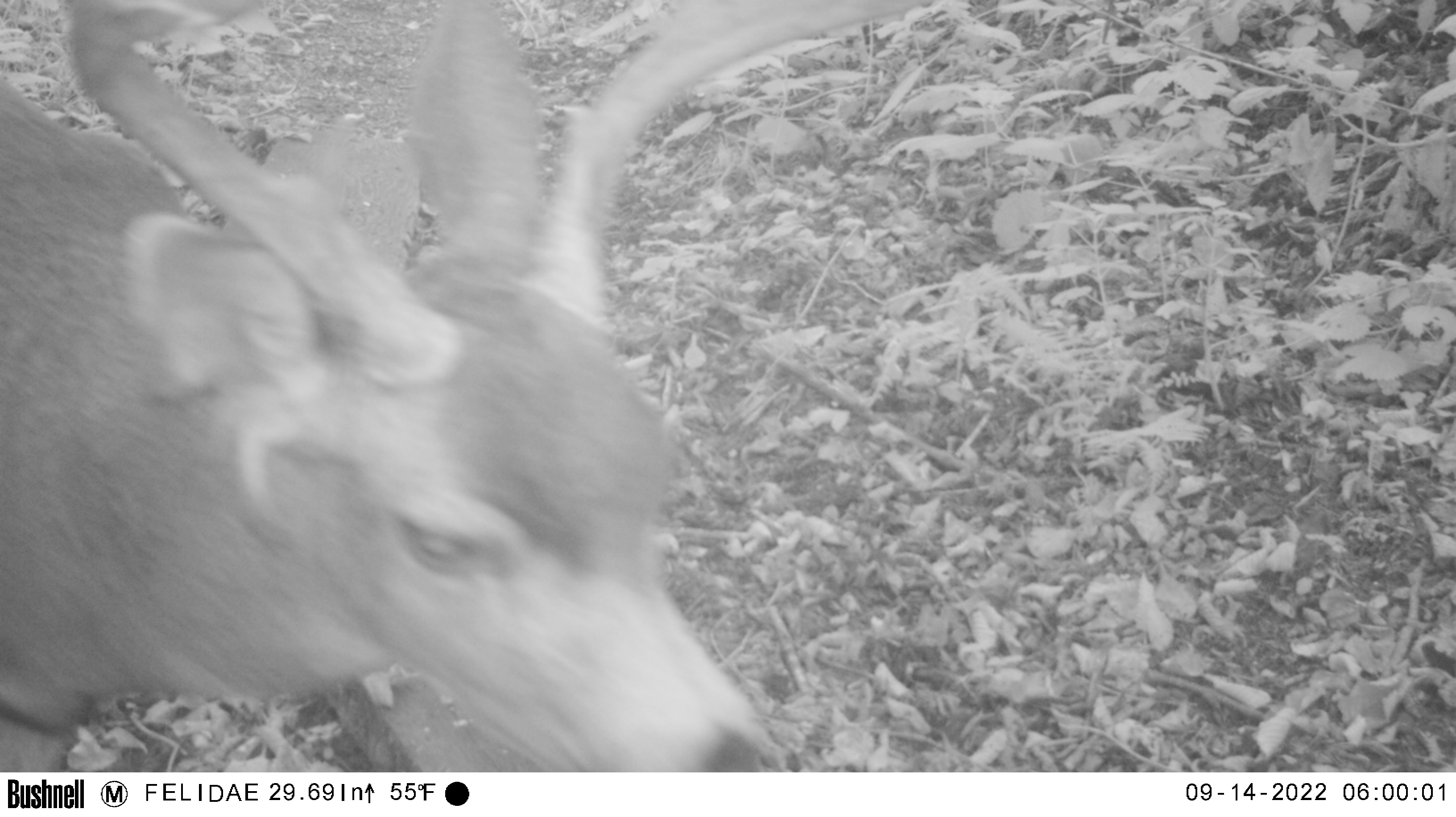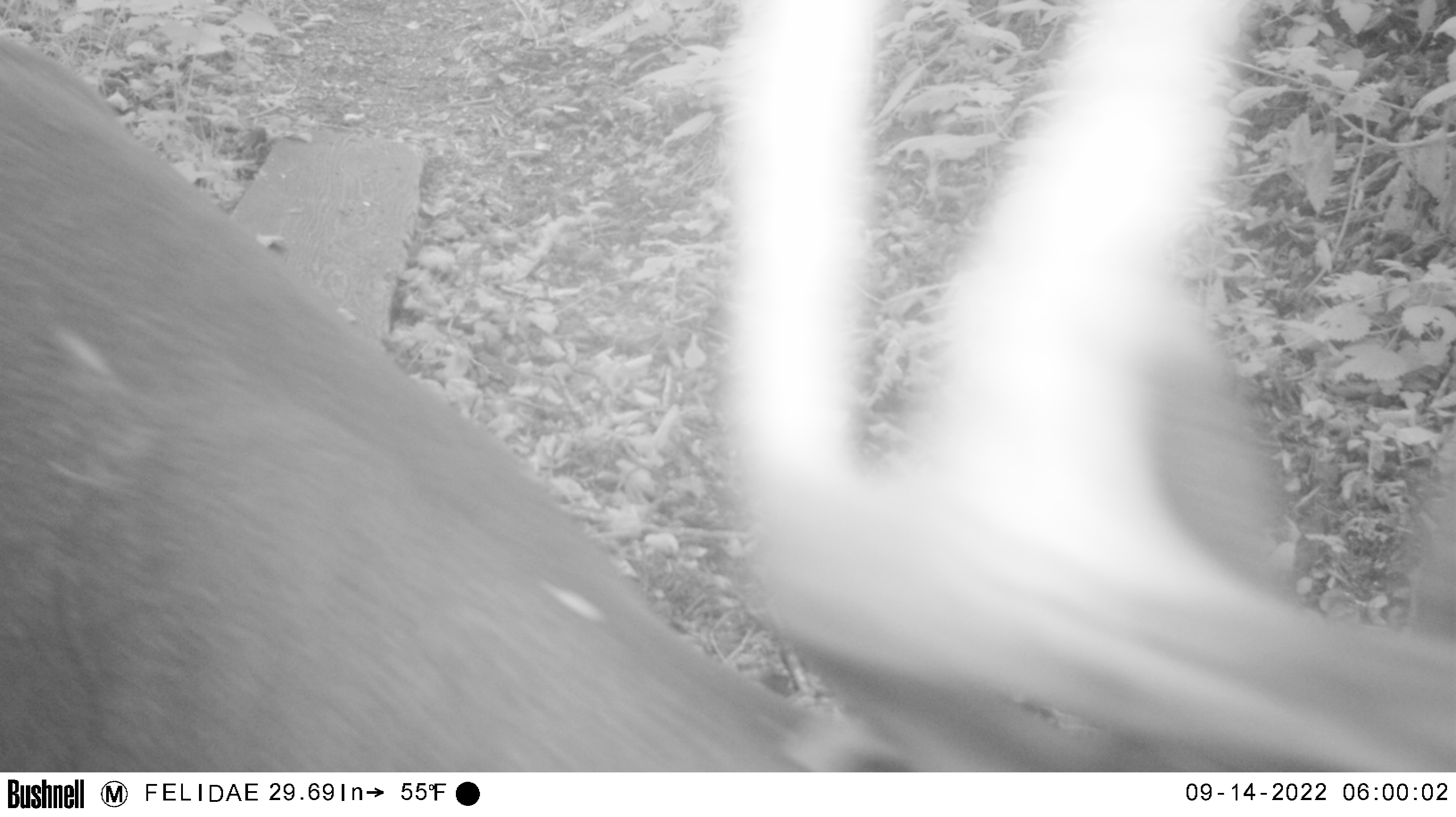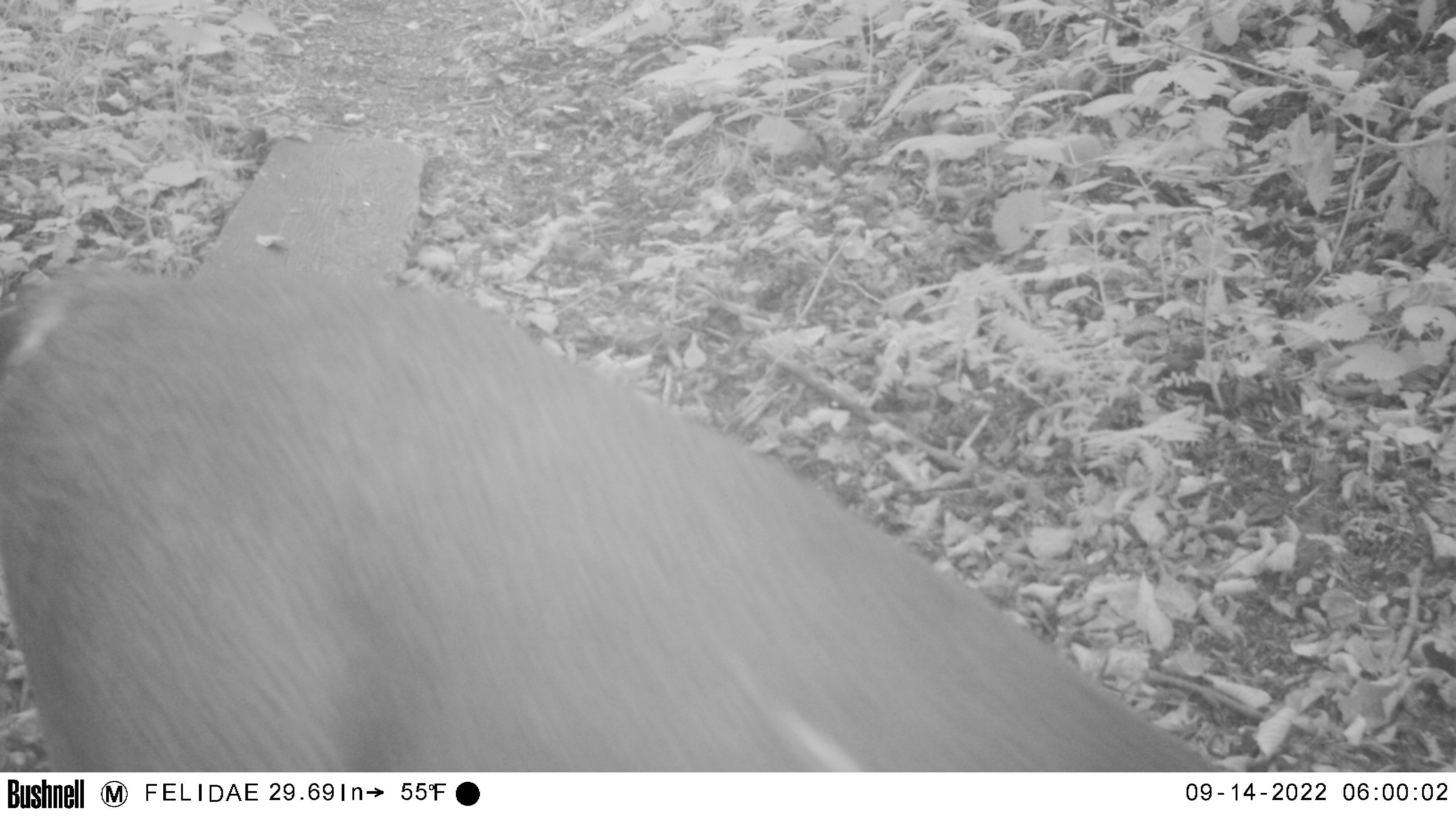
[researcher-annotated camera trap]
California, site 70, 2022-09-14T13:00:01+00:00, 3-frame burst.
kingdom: Animalia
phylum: Chordata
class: Mammalia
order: Artiodactyla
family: Cervidae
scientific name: Cervidae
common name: elk or deer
Elk or deer (Cervidae).